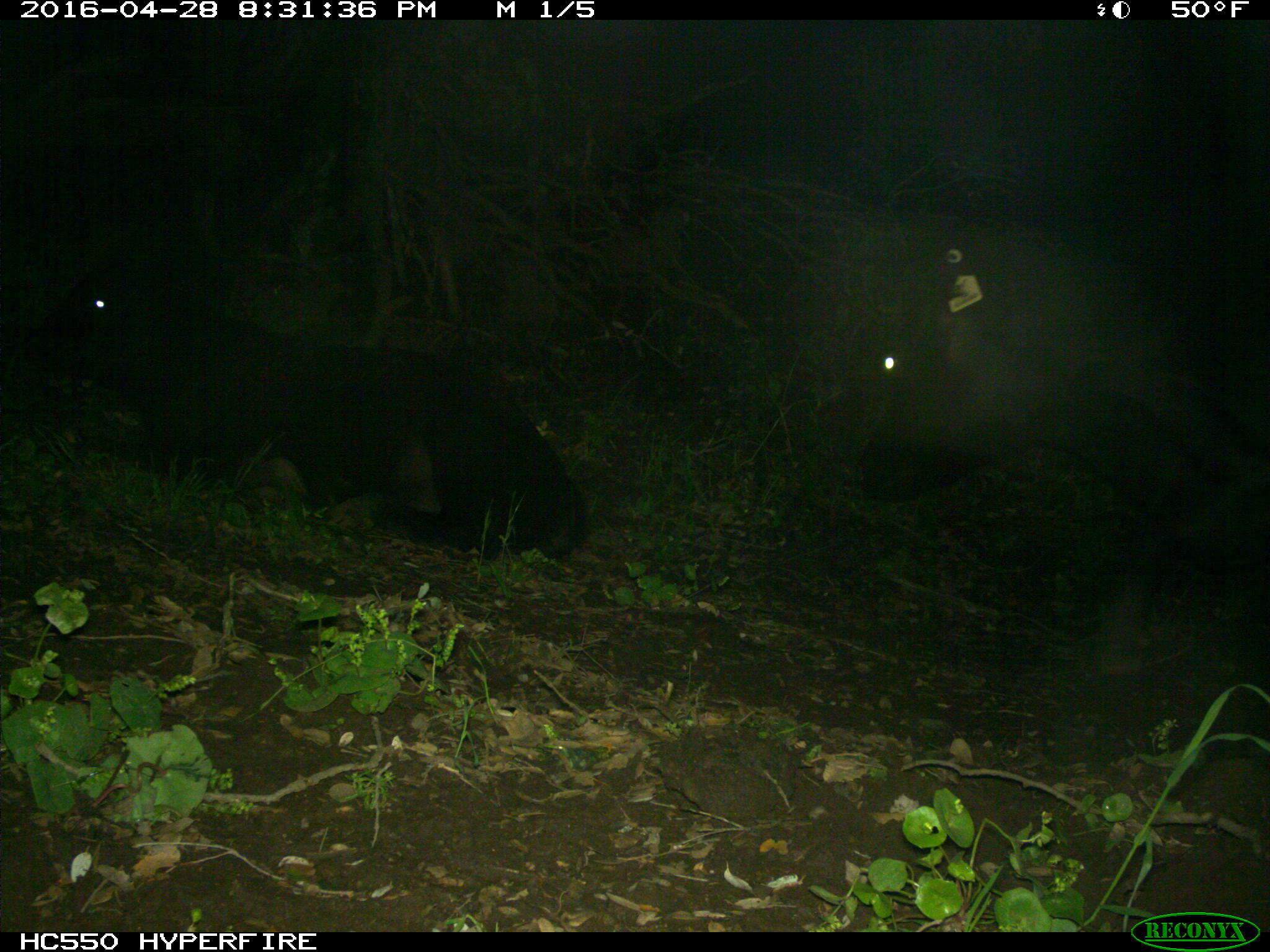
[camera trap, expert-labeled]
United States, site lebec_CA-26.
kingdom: Animalia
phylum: Chordata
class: Mammalia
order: Artiodactyla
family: Bovidae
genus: Bos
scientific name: Bos taurus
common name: domestic cow